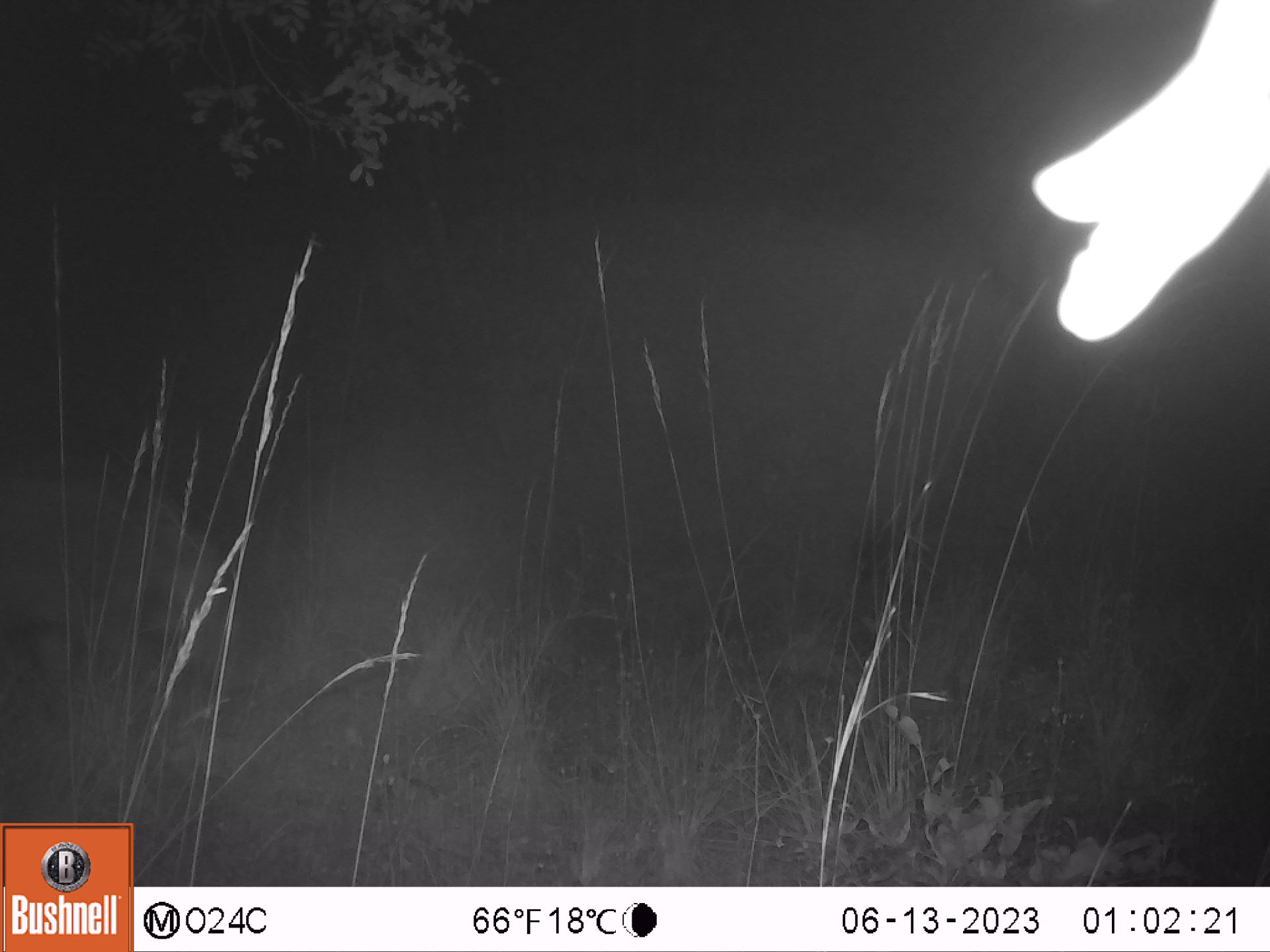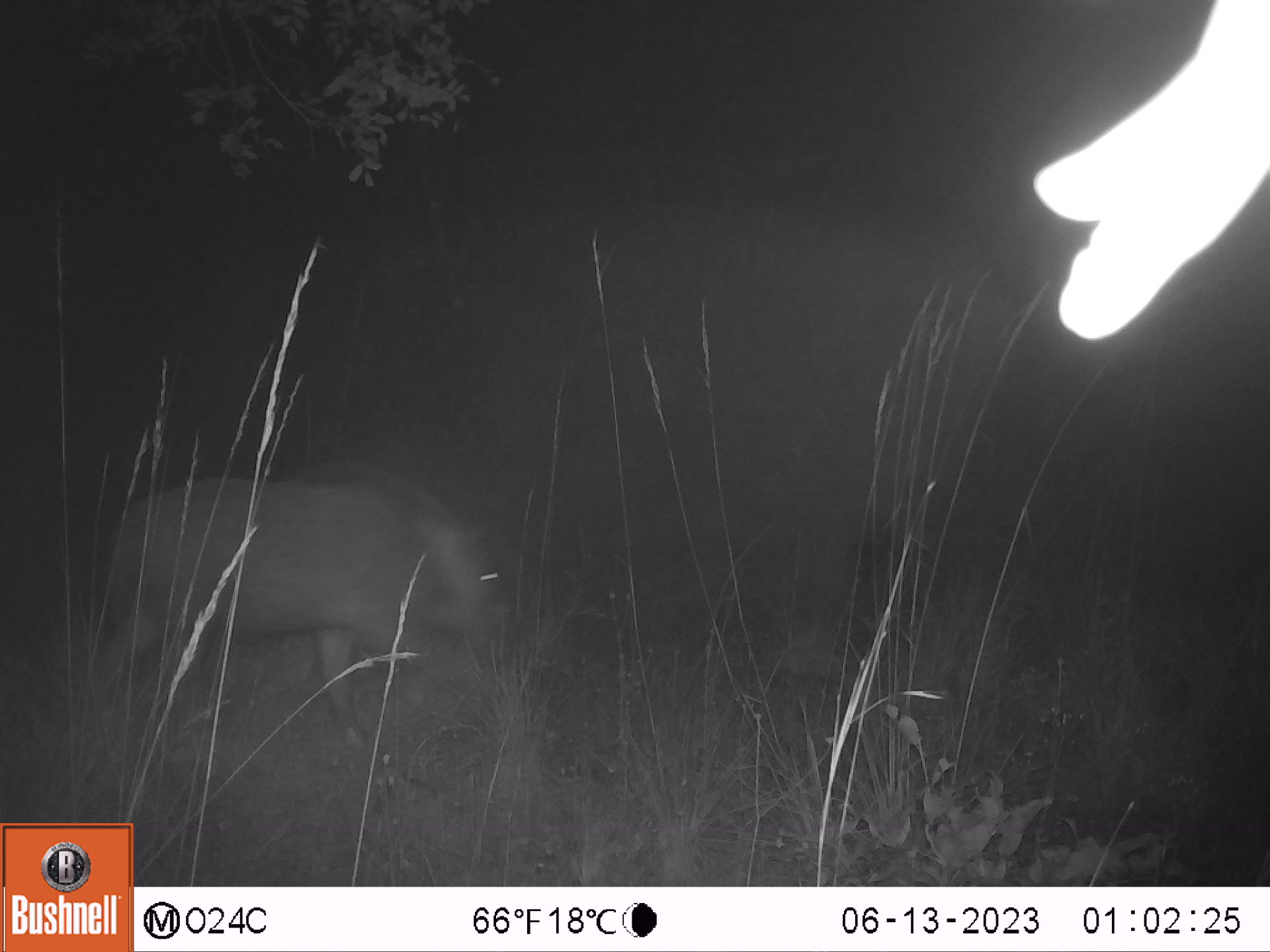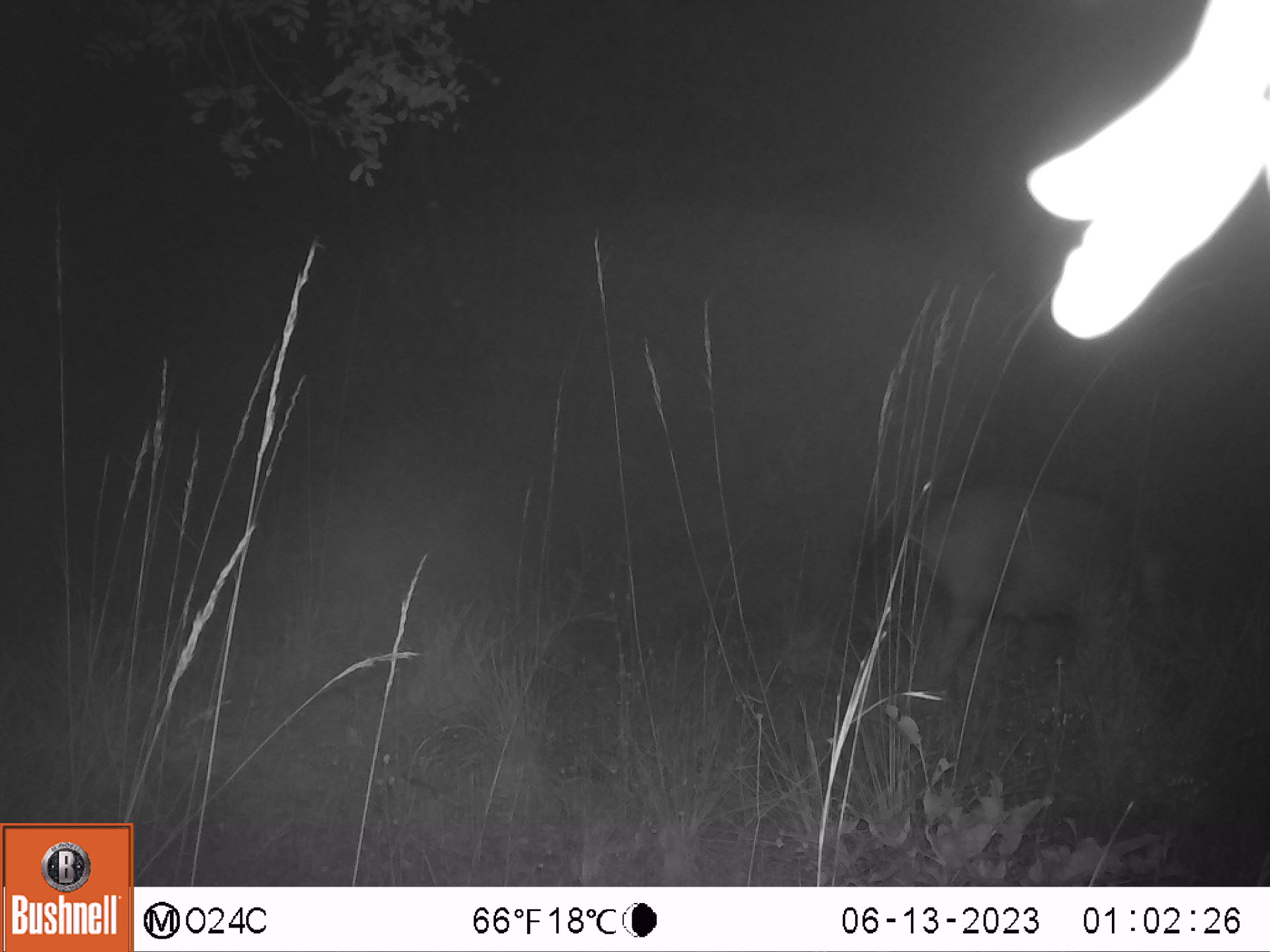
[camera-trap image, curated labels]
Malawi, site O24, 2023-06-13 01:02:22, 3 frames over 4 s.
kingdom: Animalia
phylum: Chordata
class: Mammalia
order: Artiodactyla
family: Suidae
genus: Potamochoerus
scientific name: Potamochoerus larvatus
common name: bushpig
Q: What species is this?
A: Bushpig (Potamochoerus larvatus).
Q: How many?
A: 1.